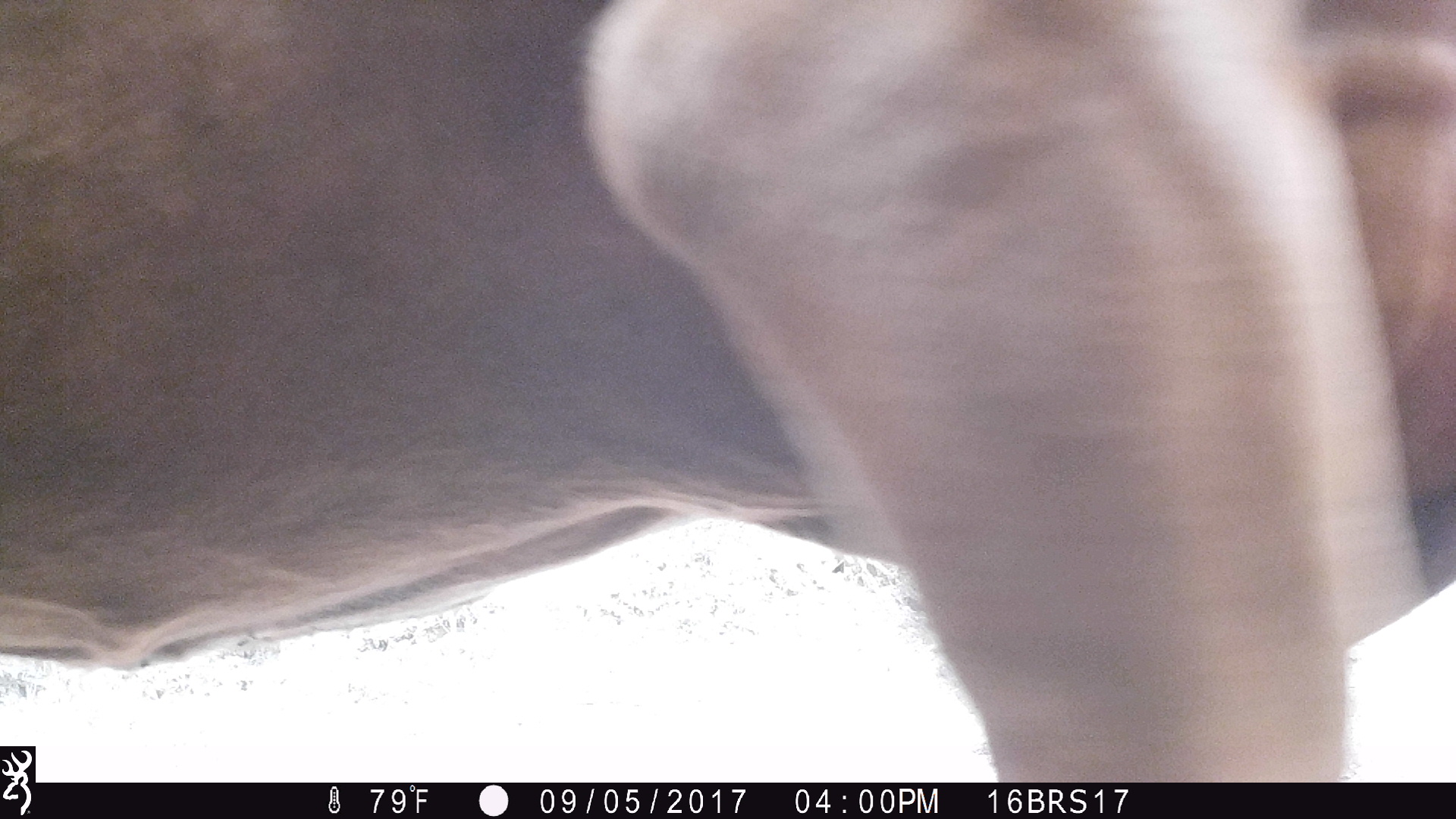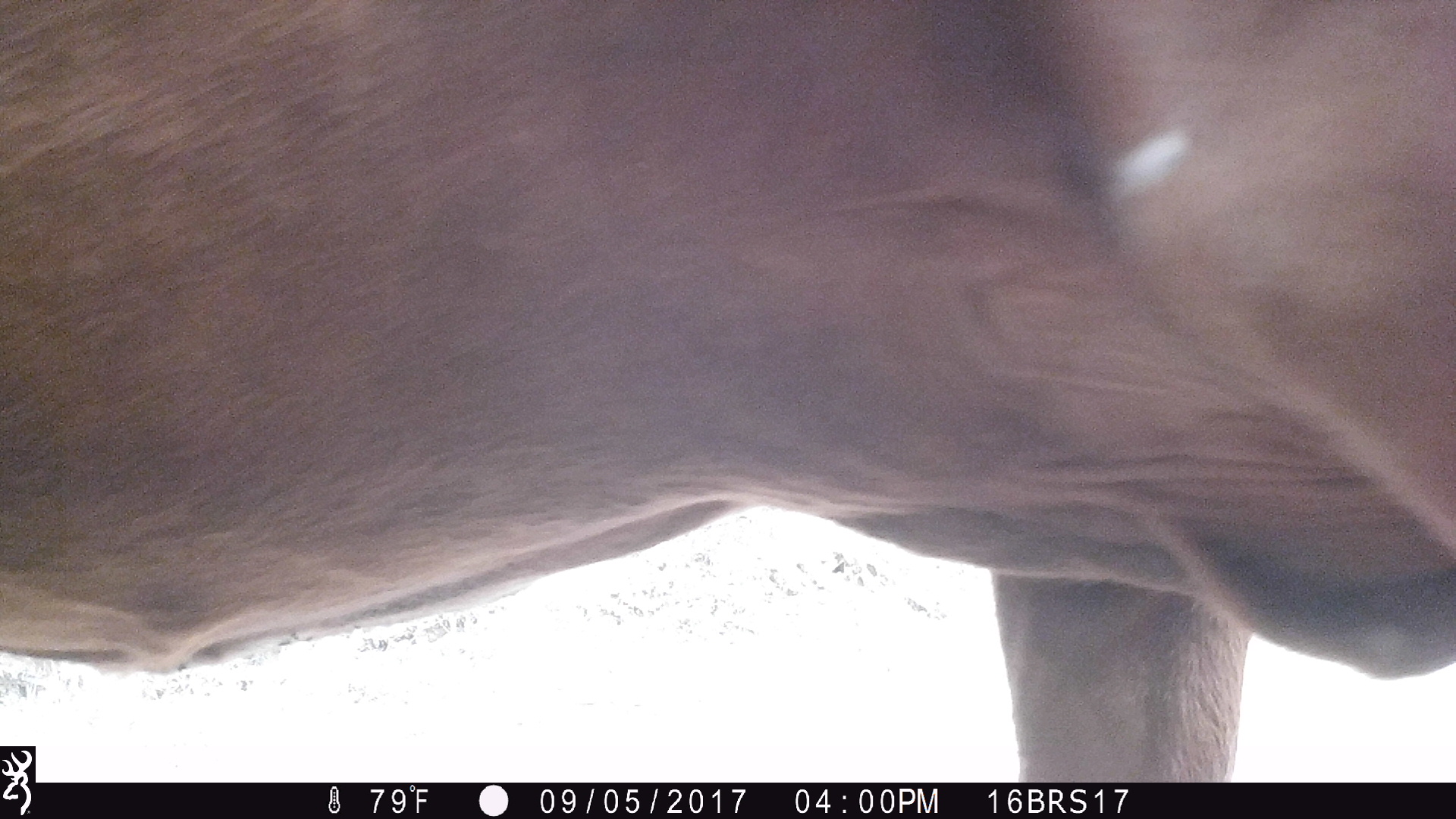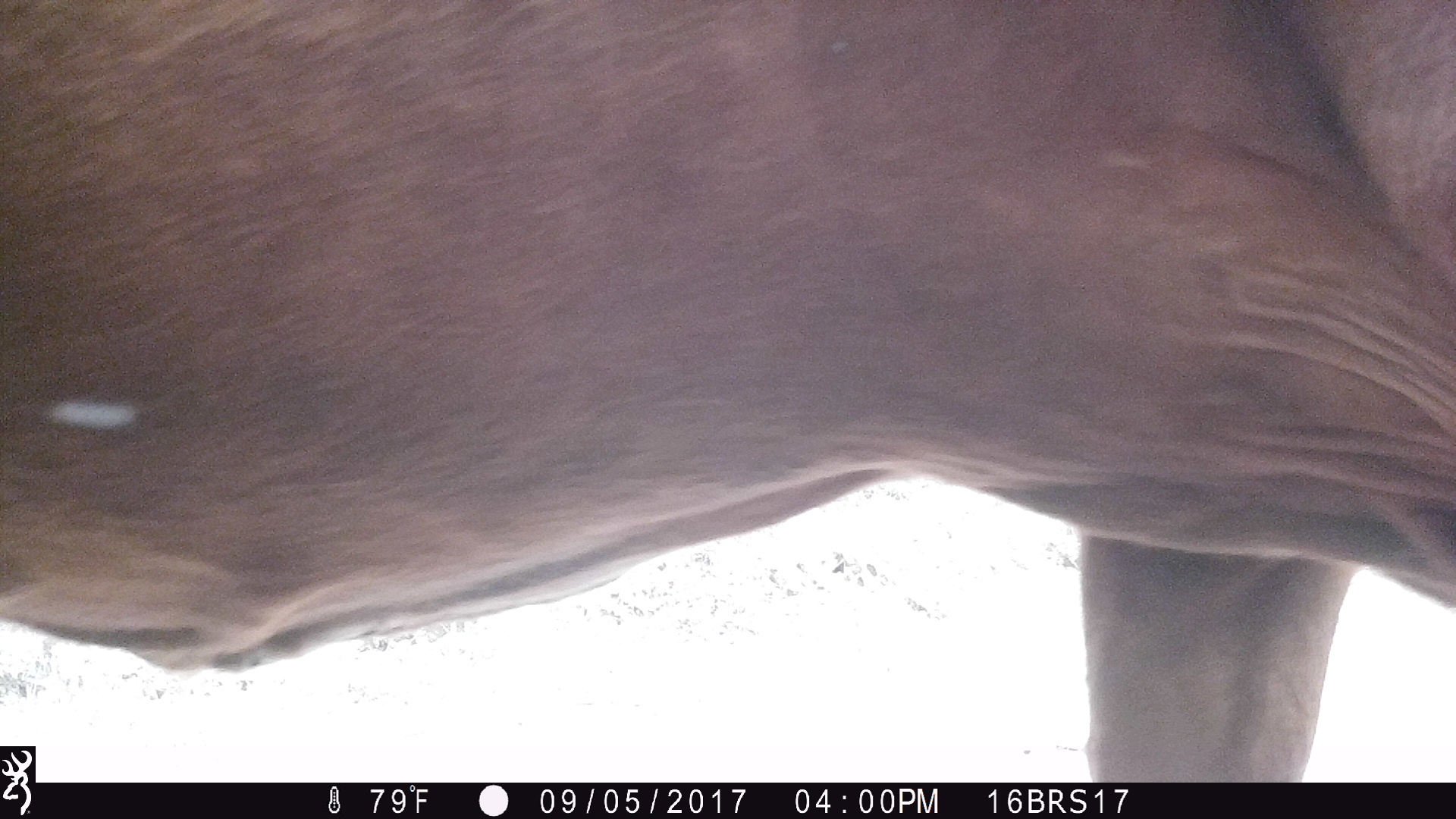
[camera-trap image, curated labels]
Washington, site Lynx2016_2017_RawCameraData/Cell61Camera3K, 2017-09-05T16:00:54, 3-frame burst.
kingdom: Animalia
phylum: Chordata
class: Mammalia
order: Artiodactyla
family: Bovidae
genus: Bos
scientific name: Bos taurus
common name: domestic cattle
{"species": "domestic cattle (Bos taurus)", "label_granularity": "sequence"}